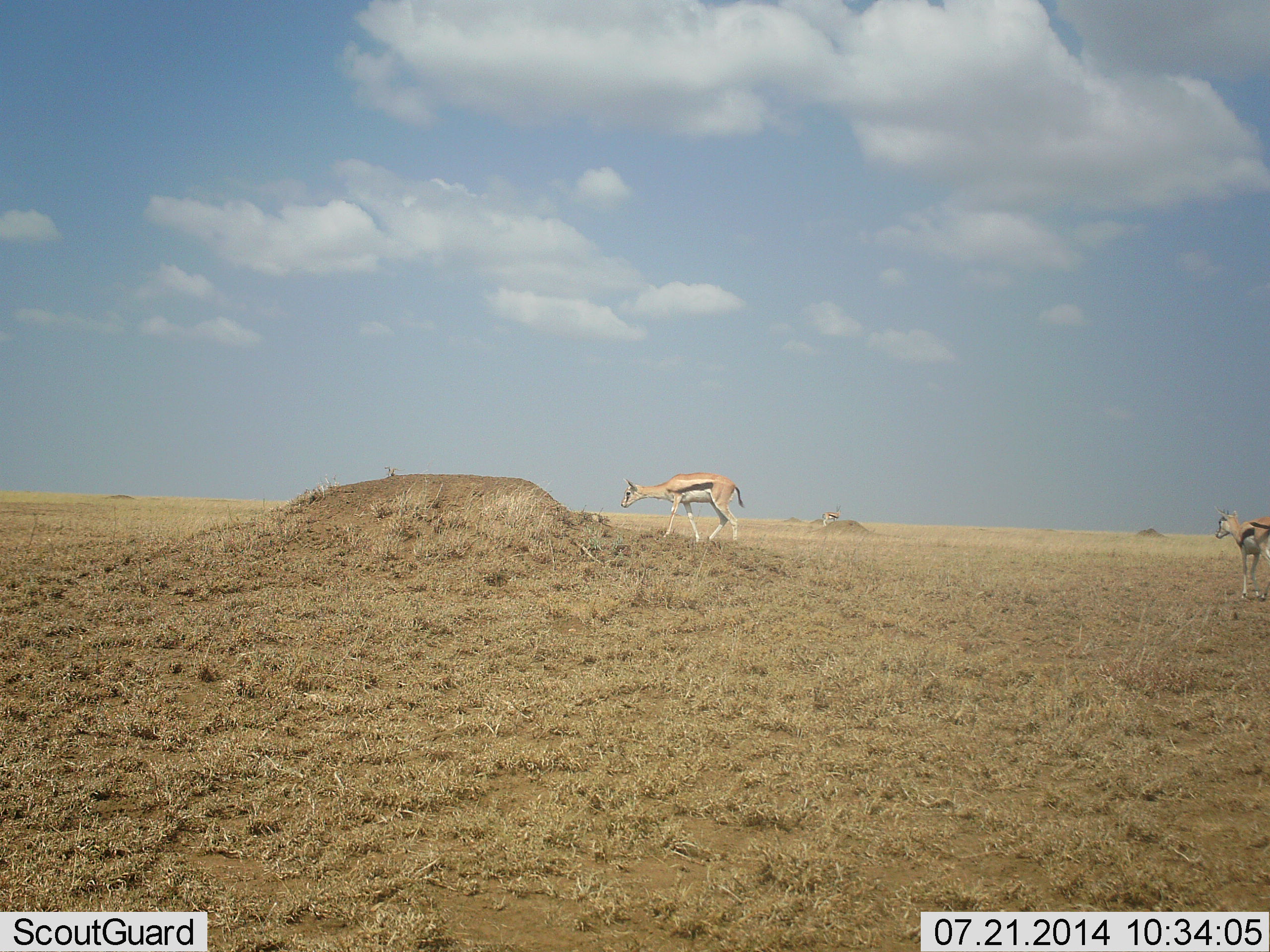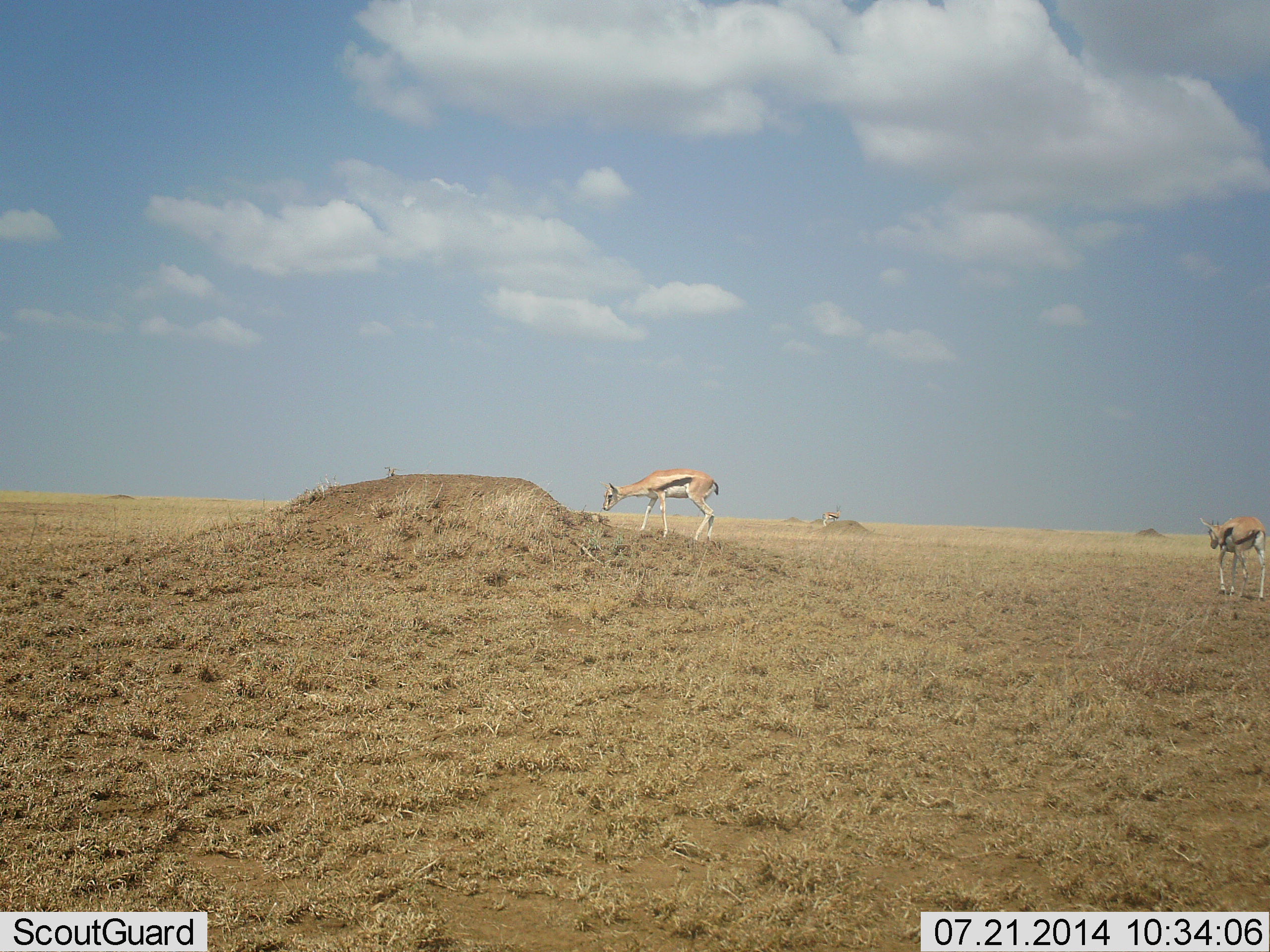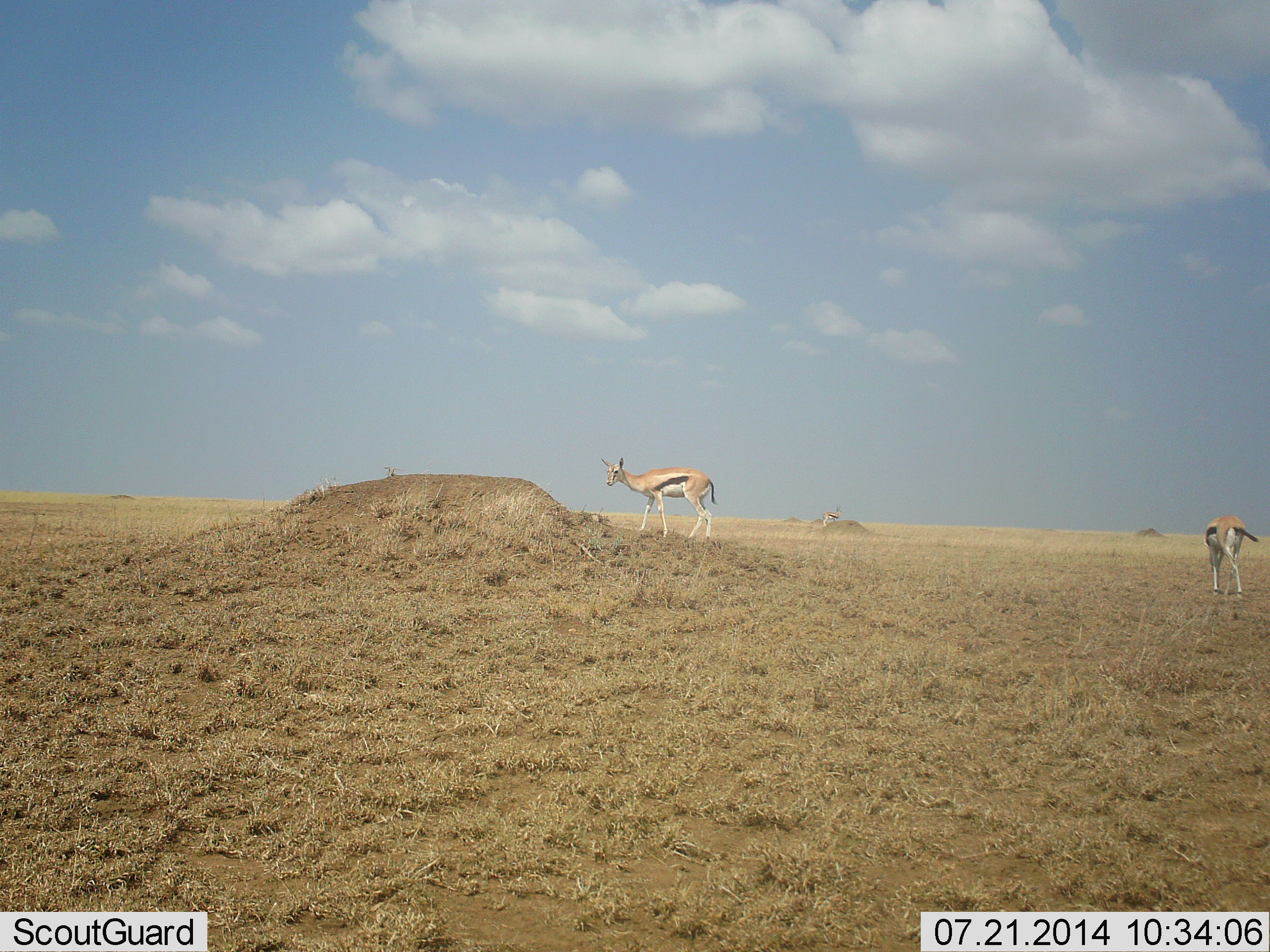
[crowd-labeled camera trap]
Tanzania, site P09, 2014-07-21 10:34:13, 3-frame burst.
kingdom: Animalia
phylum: Chordata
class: Mammalia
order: Artiodactyla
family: Bovidae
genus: Eudorcas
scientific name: Eudorcas thomsonii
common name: thomson's gazelle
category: gazellethomsons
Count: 2.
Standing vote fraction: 40%.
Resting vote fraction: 0%.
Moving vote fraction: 90%.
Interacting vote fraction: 0%.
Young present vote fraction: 10%.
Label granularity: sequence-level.